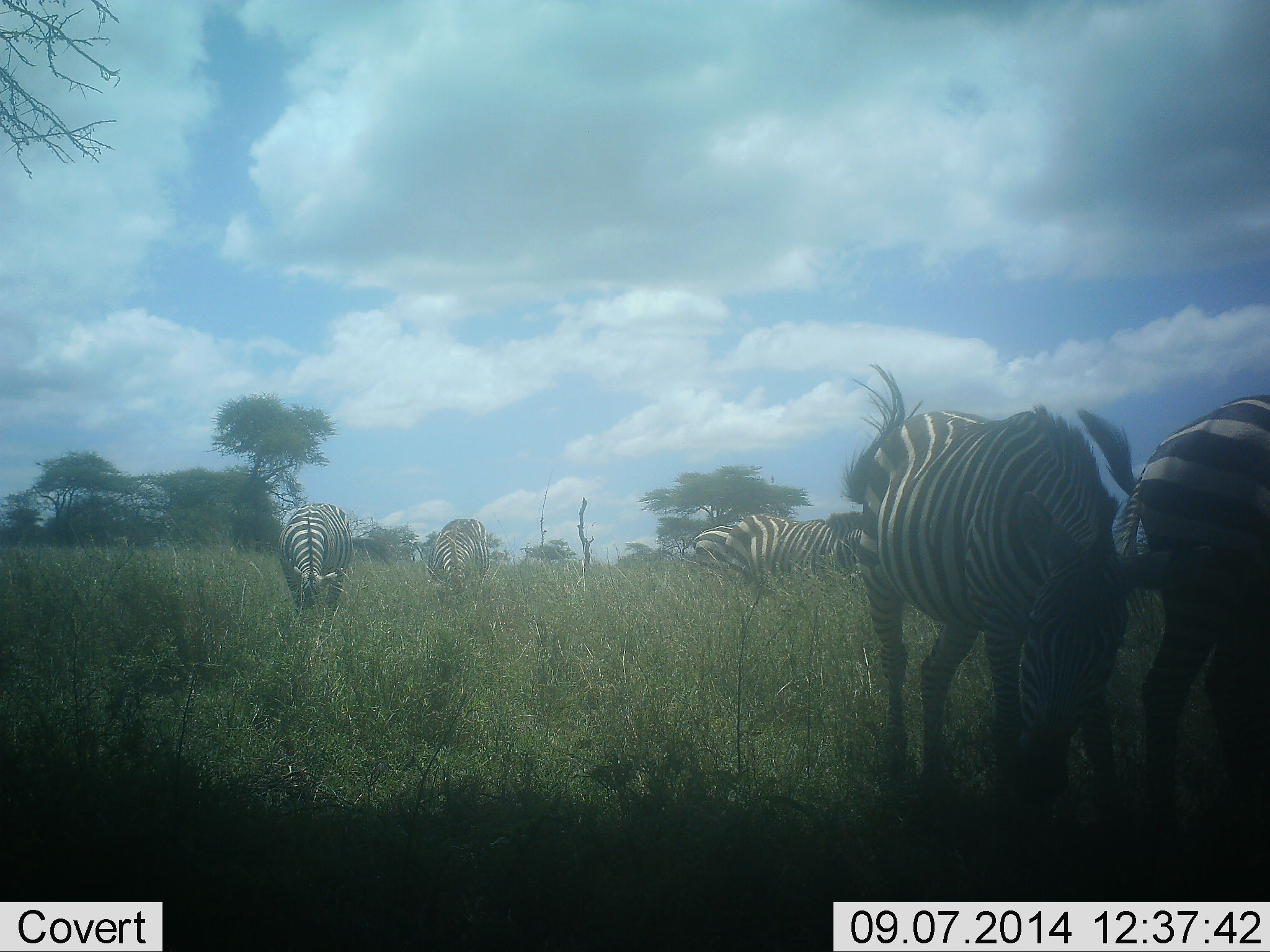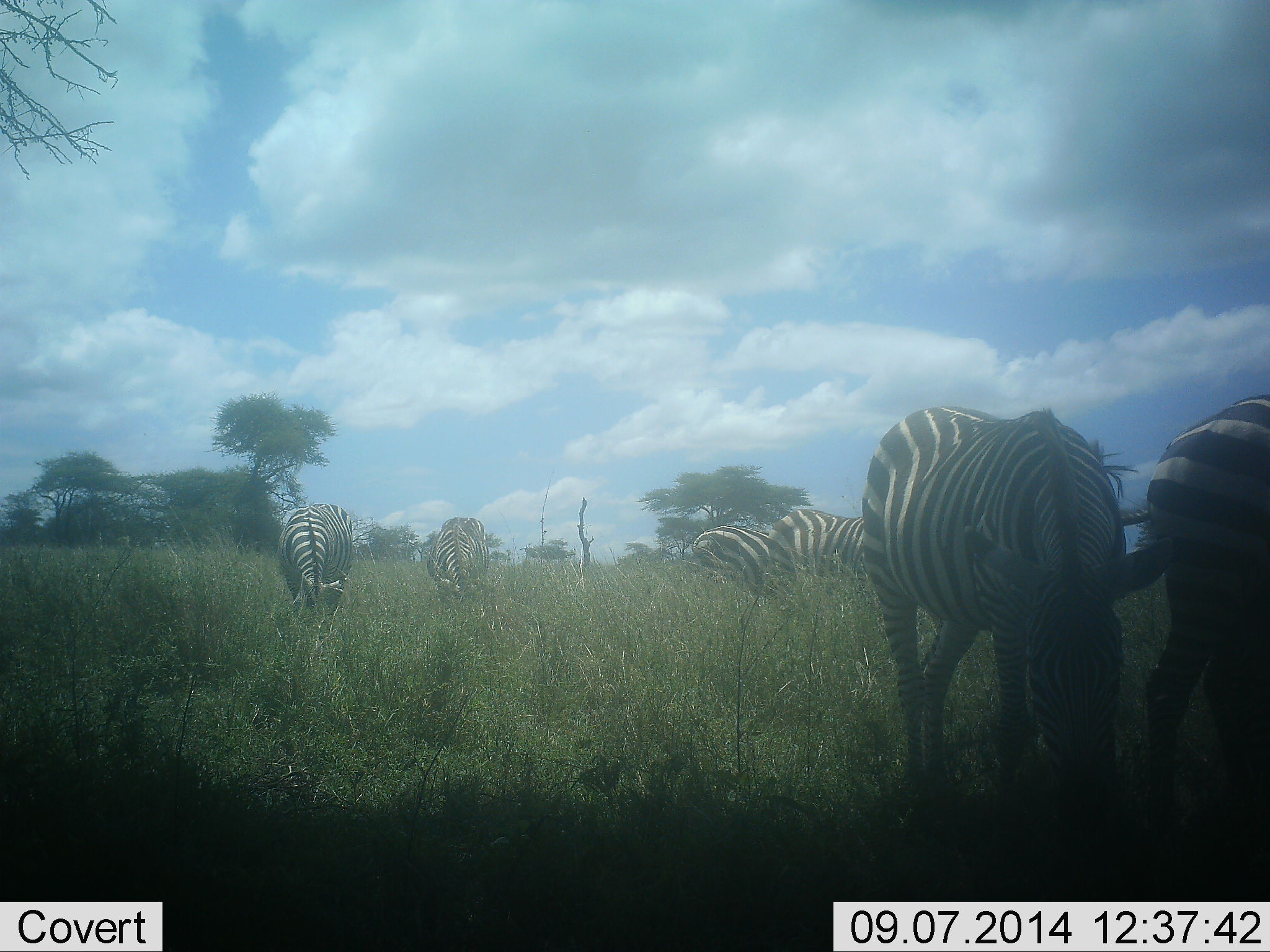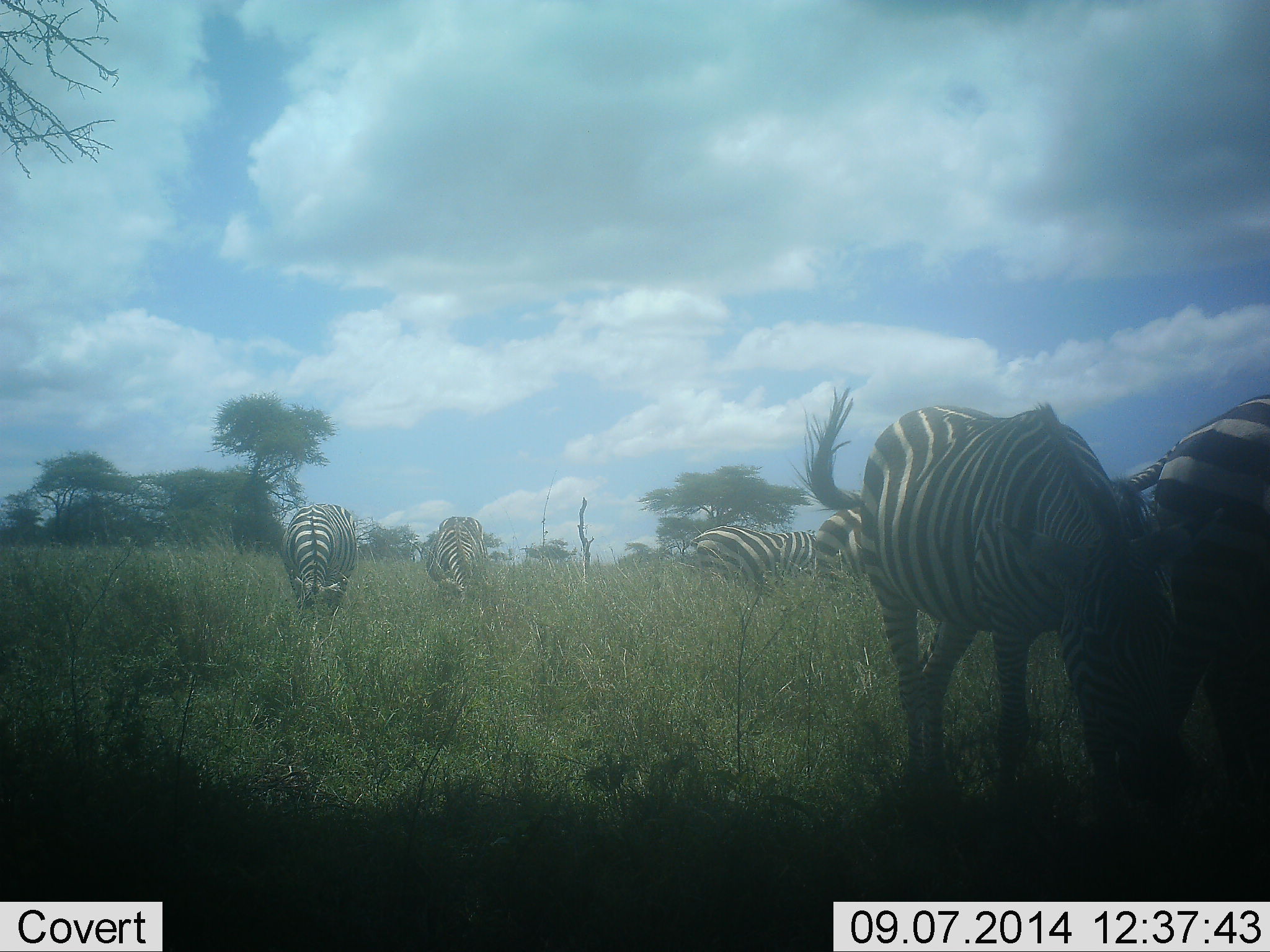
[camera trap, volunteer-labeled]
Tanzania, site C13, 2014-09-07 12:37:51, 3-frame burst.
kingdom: Animalia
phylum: Chordata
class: Mammalia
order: Perissodactyla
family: Equidae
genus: Equus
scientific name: Equus quagga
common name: plains zebra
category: zebra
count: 6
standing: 10%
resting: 0%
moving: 0%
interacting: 10%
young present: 0%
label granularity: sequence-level